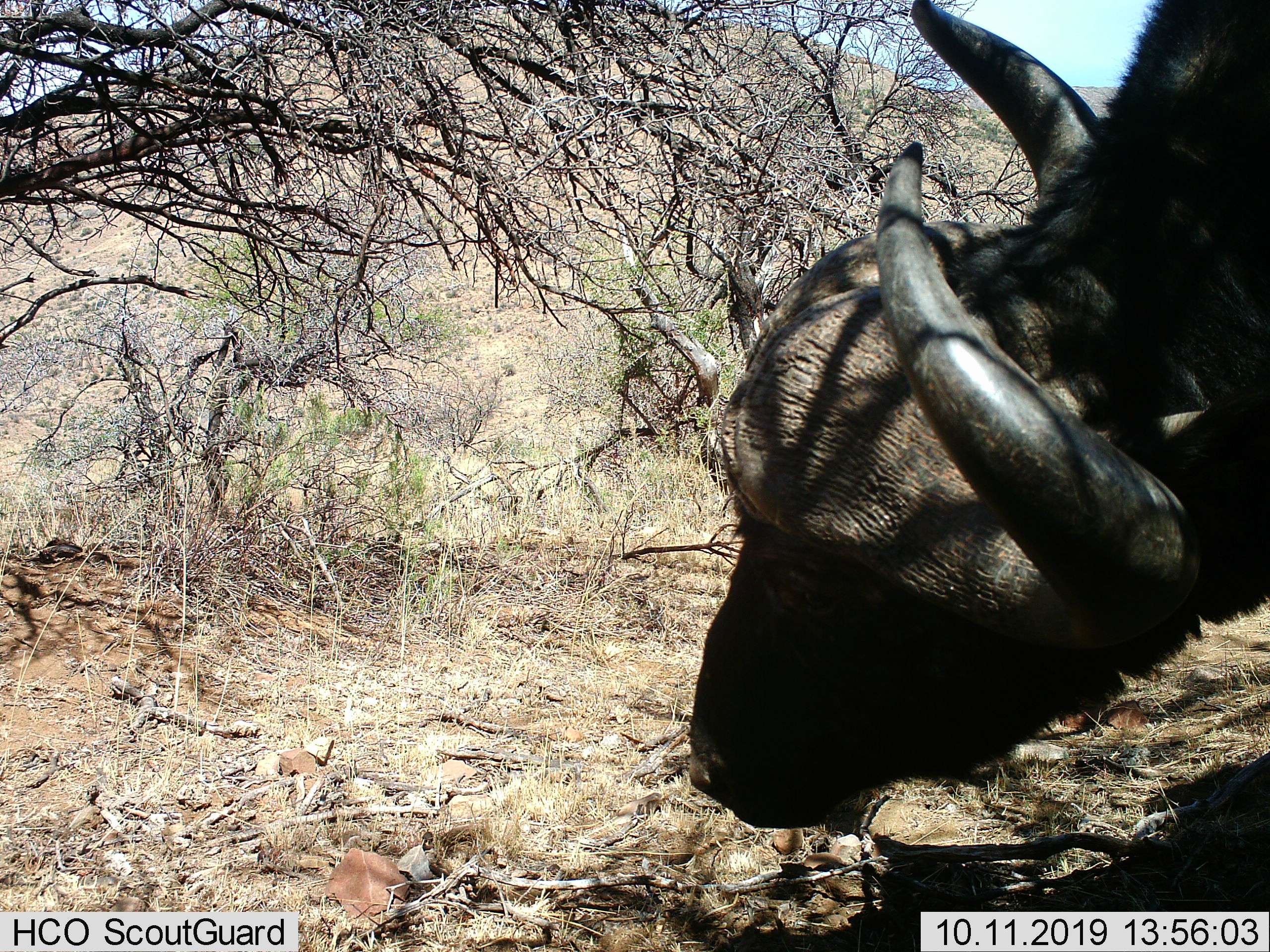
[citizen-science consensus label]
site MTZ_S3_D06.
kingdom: Animalia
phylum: Chordata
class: Mammalia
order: Artiodactyla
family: Bovidae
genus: Syncerus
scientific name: Syncerus caffer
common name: african buffalo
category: buffalo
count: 1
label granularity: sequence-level